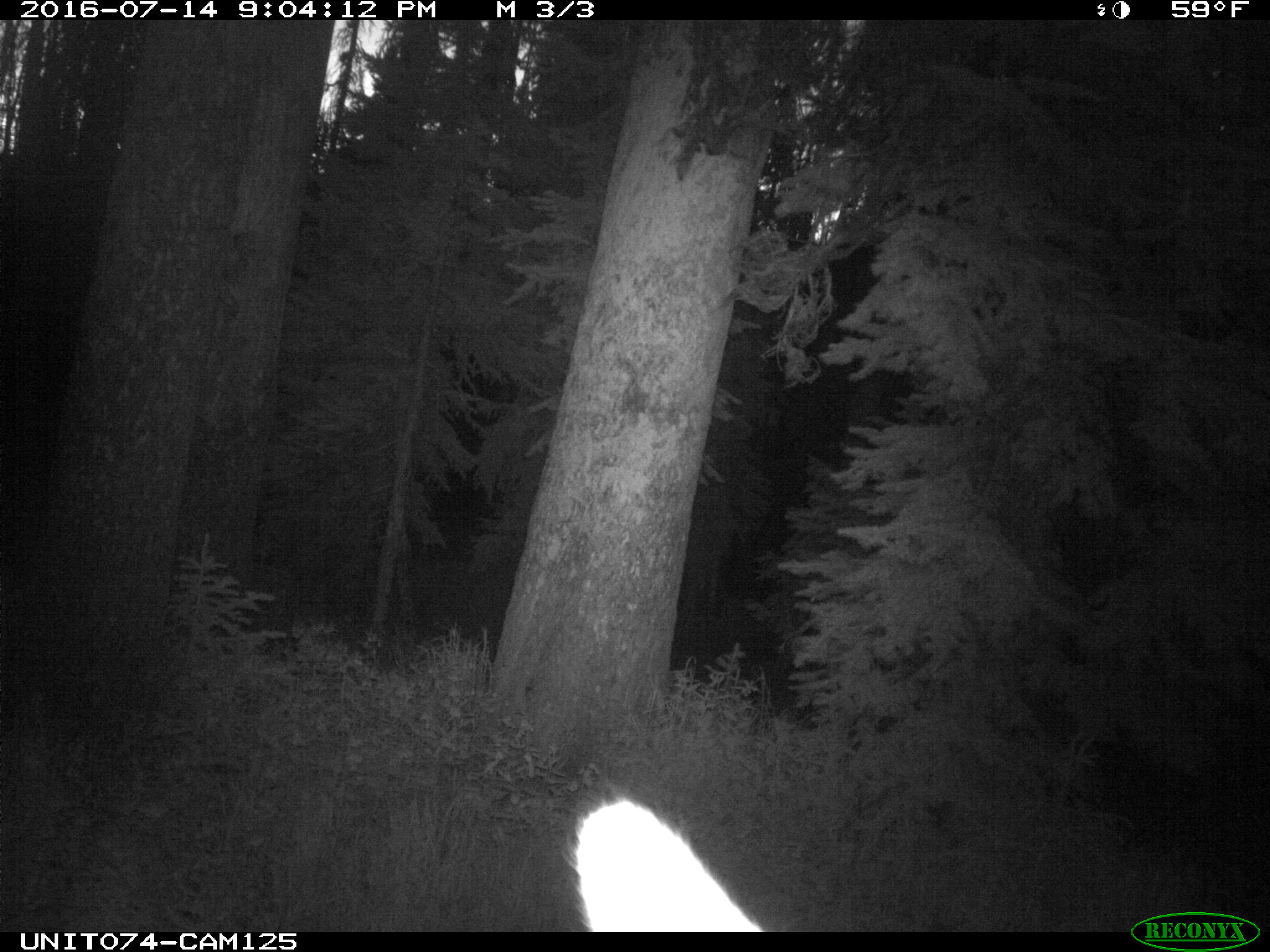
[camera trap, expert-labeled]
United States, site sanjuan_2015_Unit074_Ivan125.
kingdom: Animalia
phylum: Chordata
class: Mammalia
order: Artiodactyla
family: Cervidae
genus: Cervus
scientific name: Cervus elaphus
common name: red deer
Cervus elaphus (red deer).